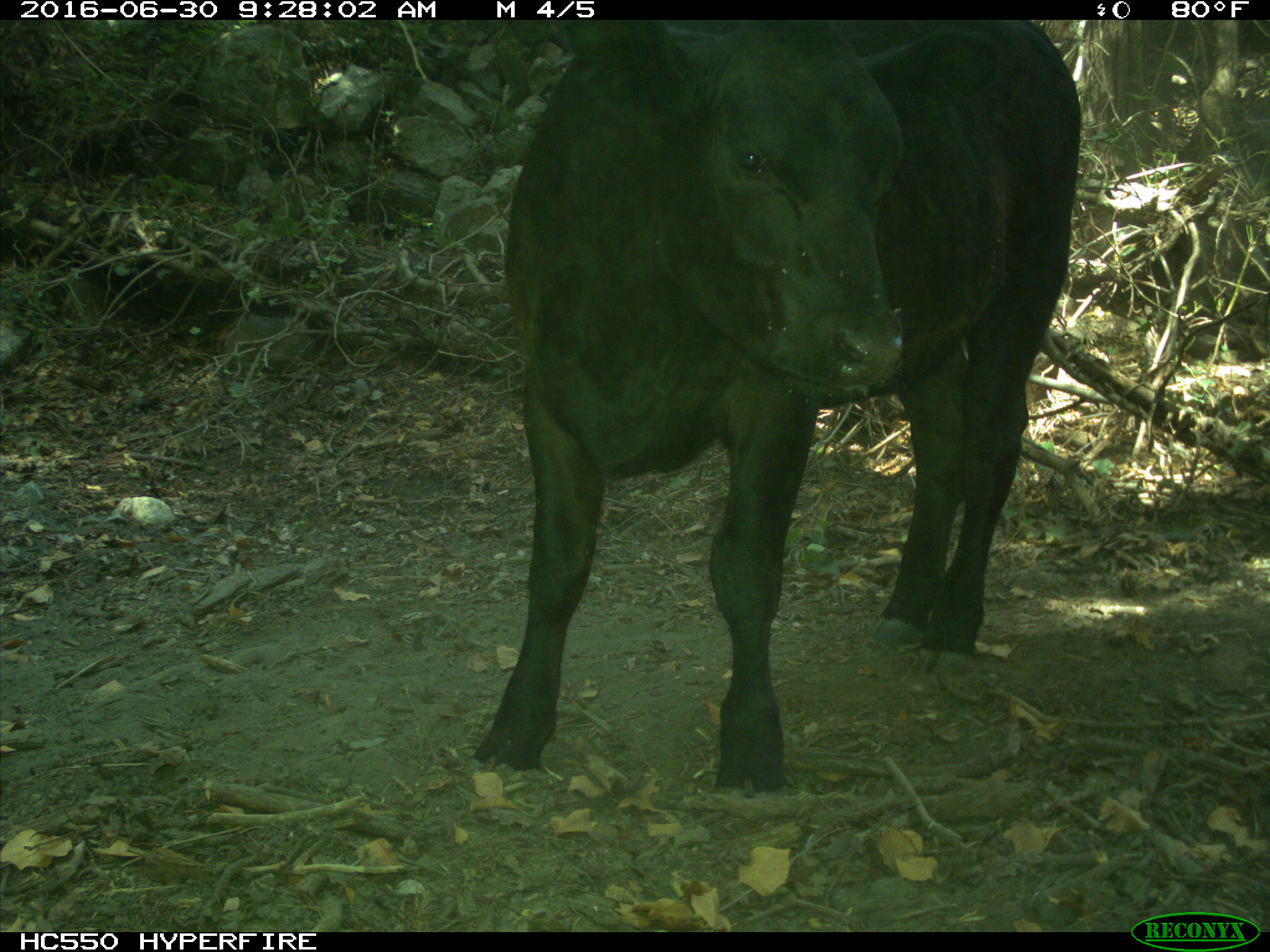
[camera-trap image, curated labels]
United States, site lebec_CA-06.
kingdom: Animalia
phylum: Chordata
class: Mammalia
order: Artiodactyla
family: Bovidae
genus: Bos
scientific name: Bos taurus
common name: domestic cow